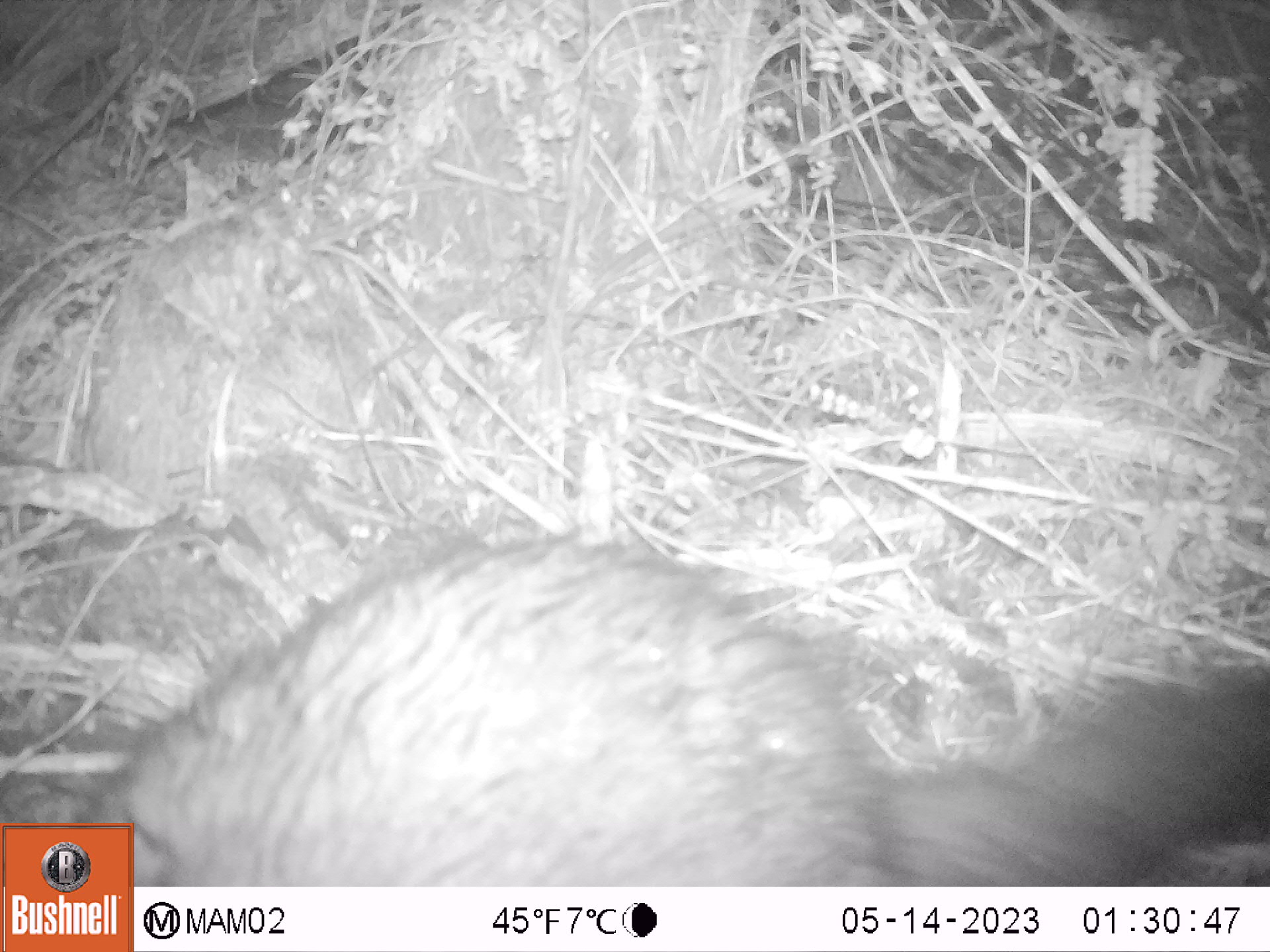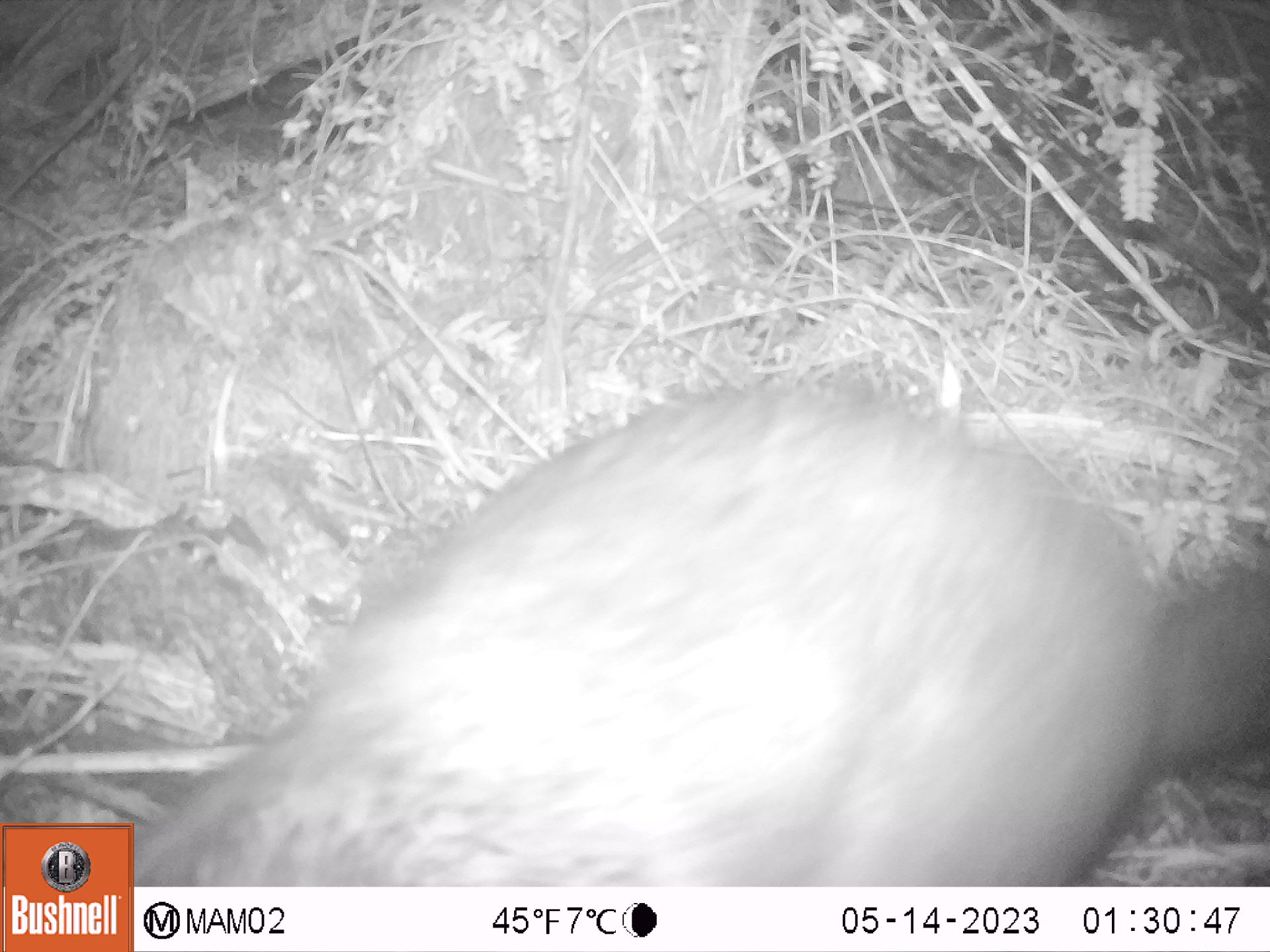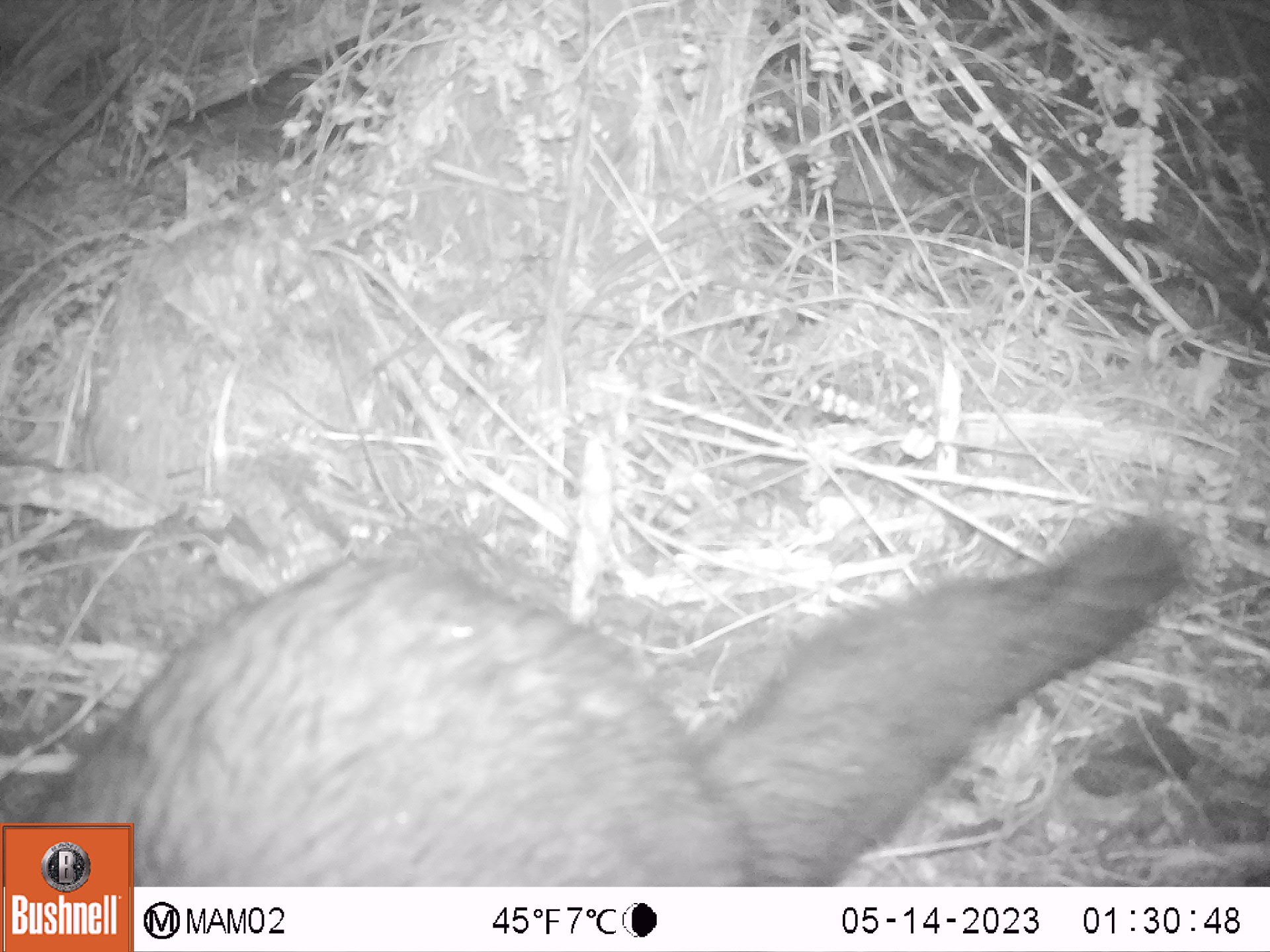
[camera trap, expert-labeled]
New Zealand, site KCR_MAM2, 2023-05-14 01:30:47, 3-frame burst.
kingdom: Animalia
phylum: Chordata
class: Mammalia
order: Diprotodontia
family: Phalangeridae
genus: Trichosurus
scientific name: Trichosurus vulpecula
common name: common brushtail possum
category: possum